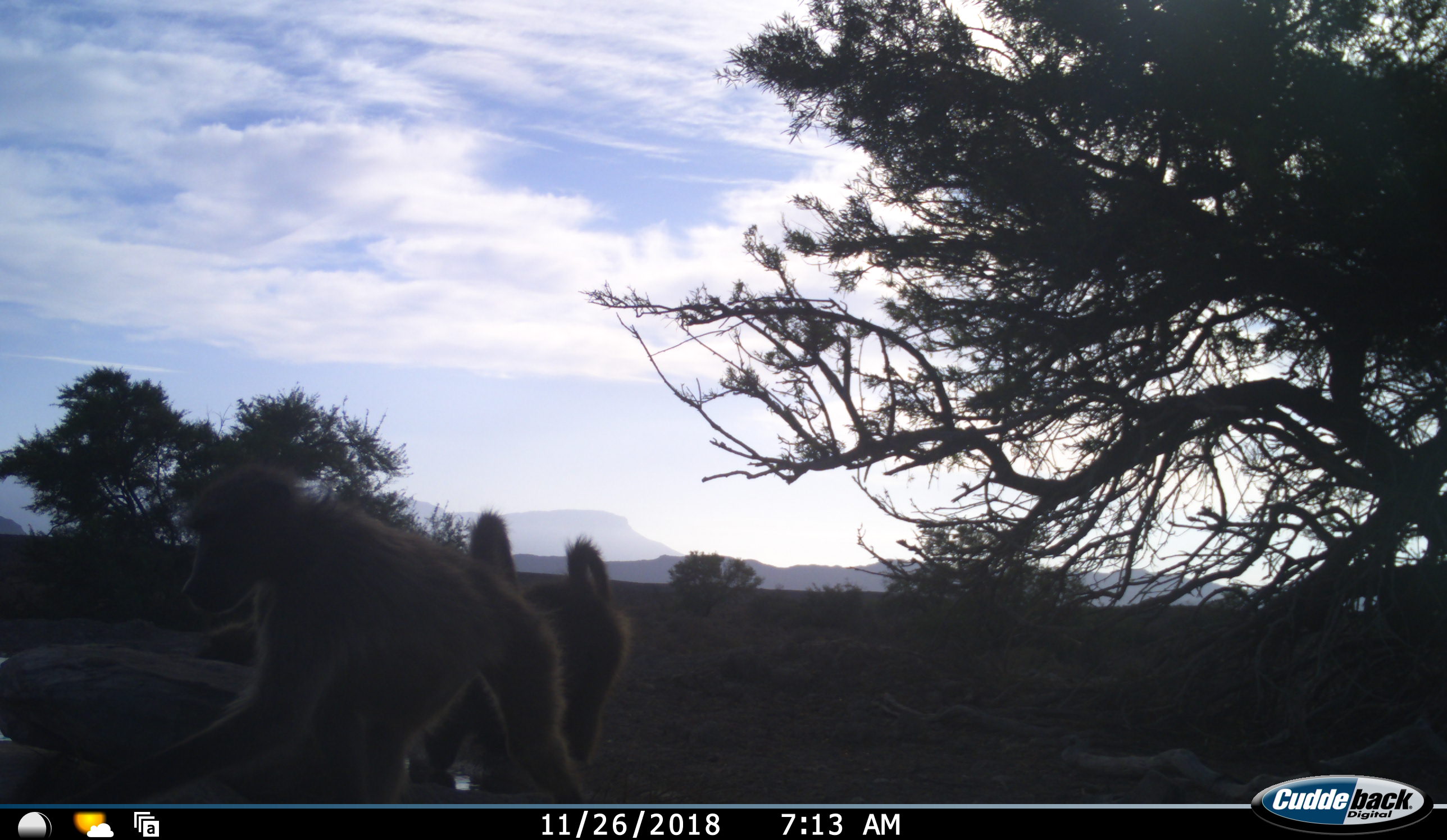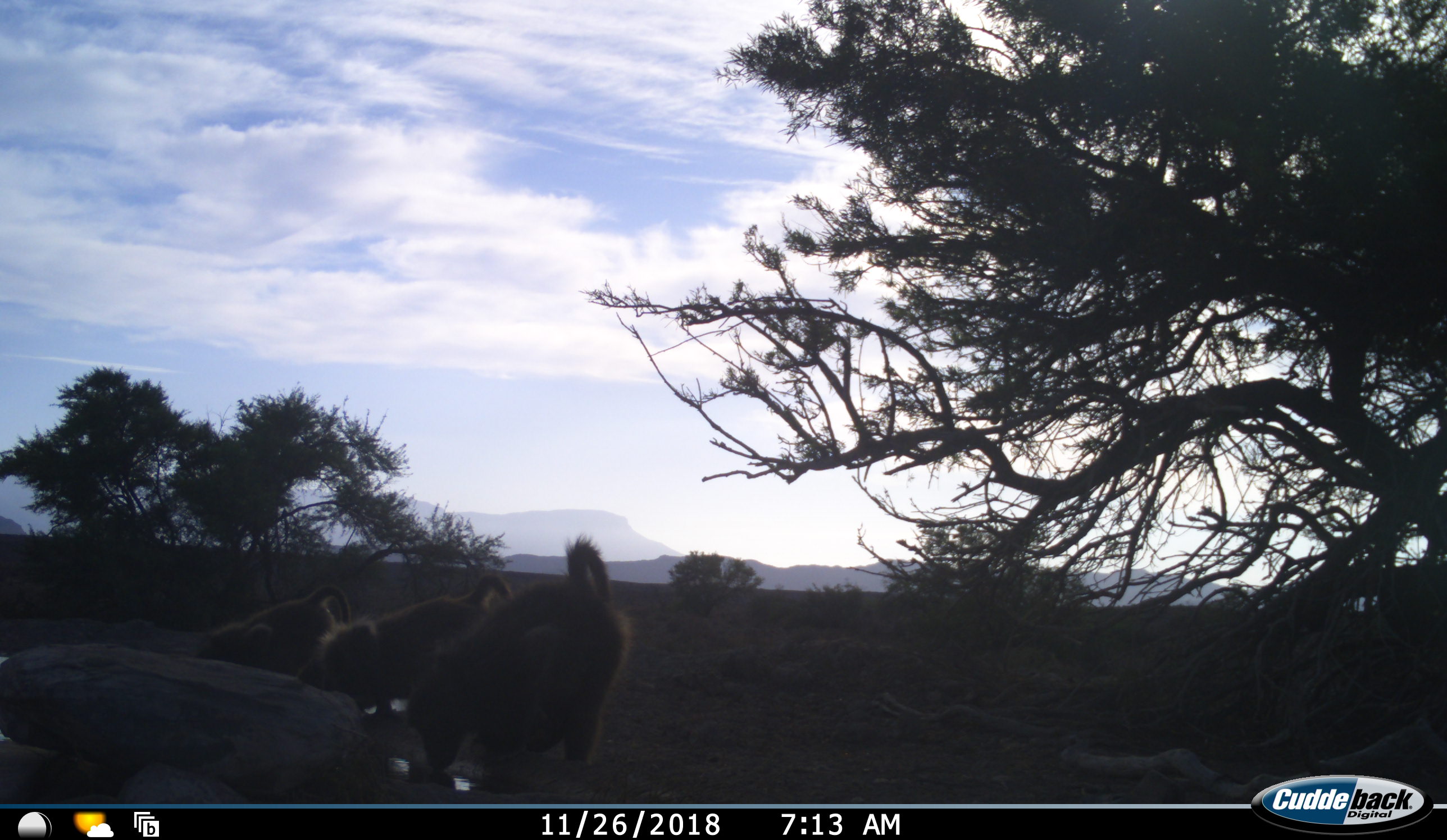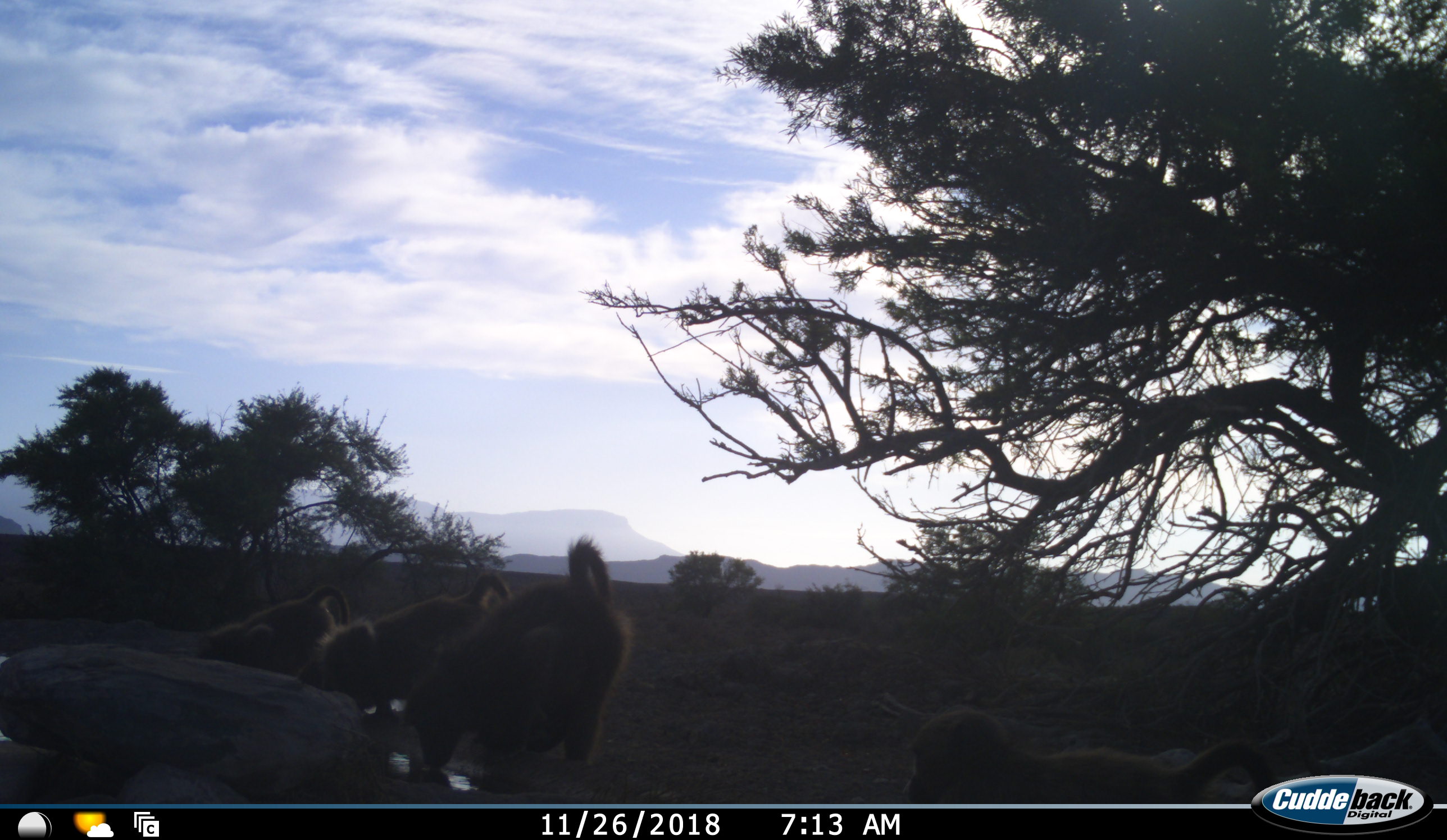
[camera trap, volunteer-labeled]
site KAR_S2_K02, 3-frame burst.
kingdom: Animalia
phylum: Chordata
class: Mammalia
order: Primates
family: Cercopithecidae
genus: Papio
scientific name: Papio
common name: baboon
Baboon (Papio), count 4. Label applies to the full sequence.